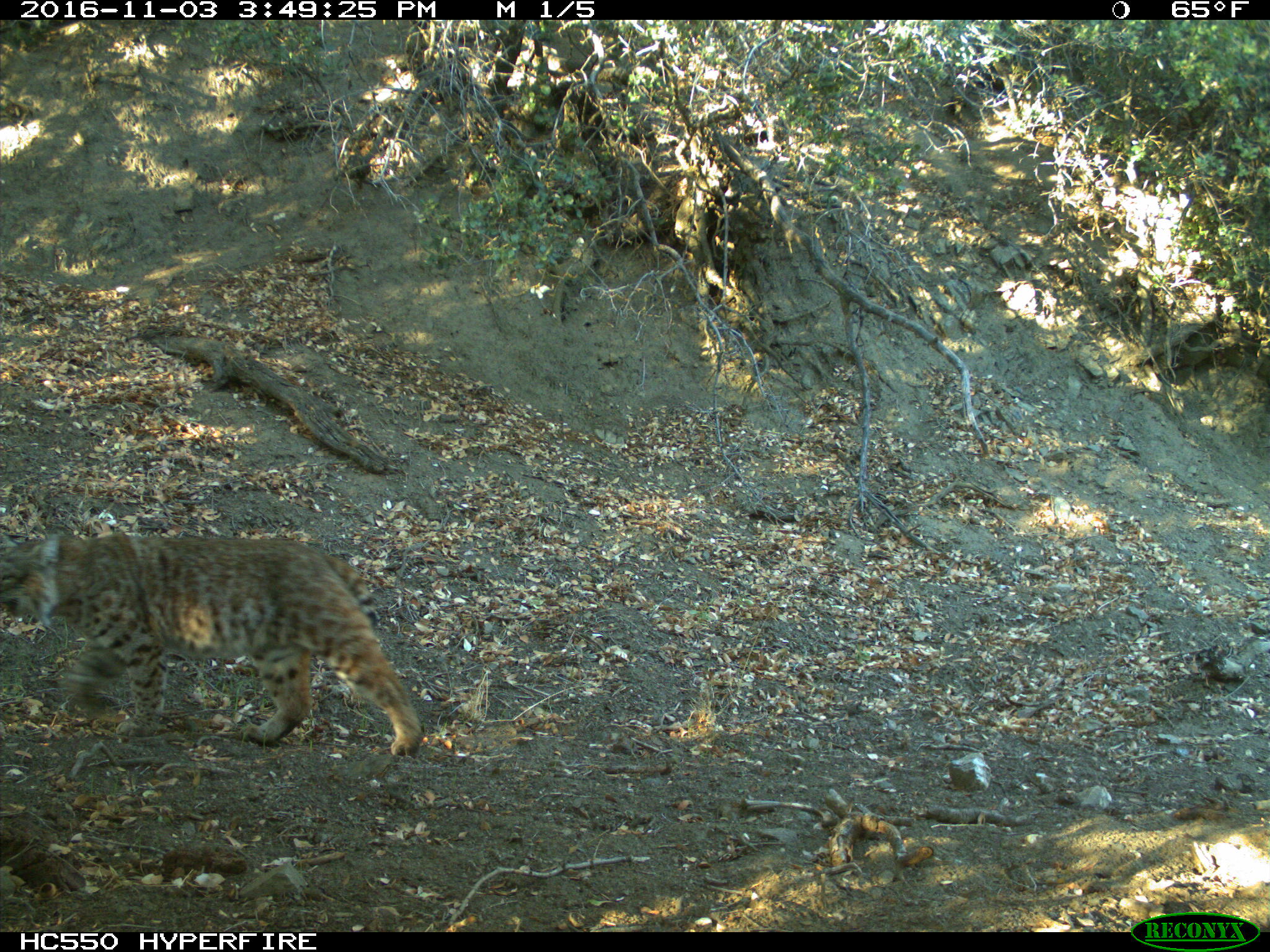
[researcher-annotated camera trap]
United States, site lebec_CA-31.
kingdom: Animalia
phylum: Chordata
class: Mammalia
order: Carnivora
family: Felidae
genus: Lynx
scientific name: Lynx rufus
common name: bobcat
Lynx rufus (bobcat).